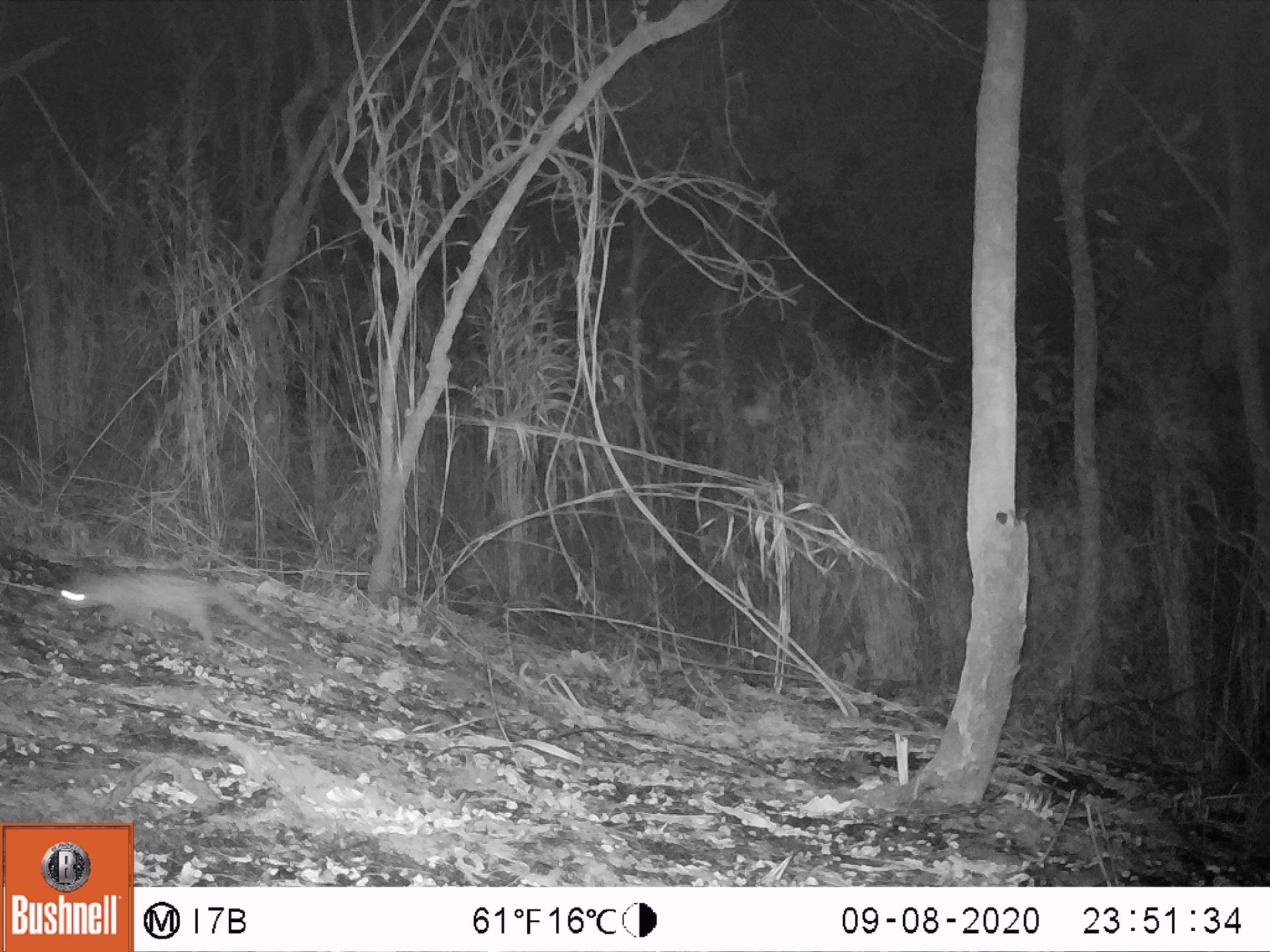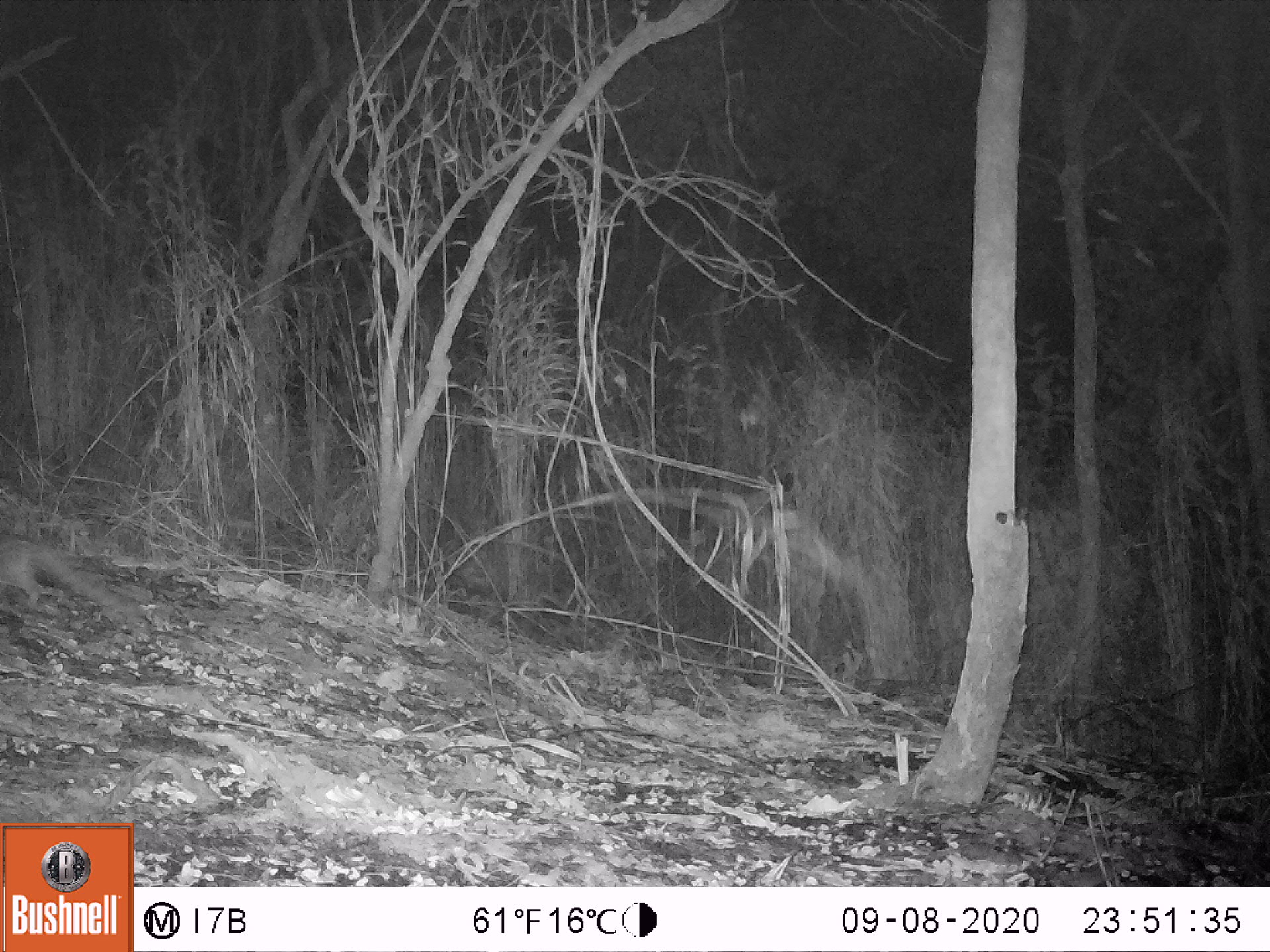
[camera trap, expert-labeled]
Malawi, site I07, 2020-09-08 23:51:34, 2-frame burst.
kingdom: Animalia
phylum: Chordata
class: Mammalia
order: Carnivora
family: Viverridae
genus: Genetta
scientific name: Genetta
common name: genet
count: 1